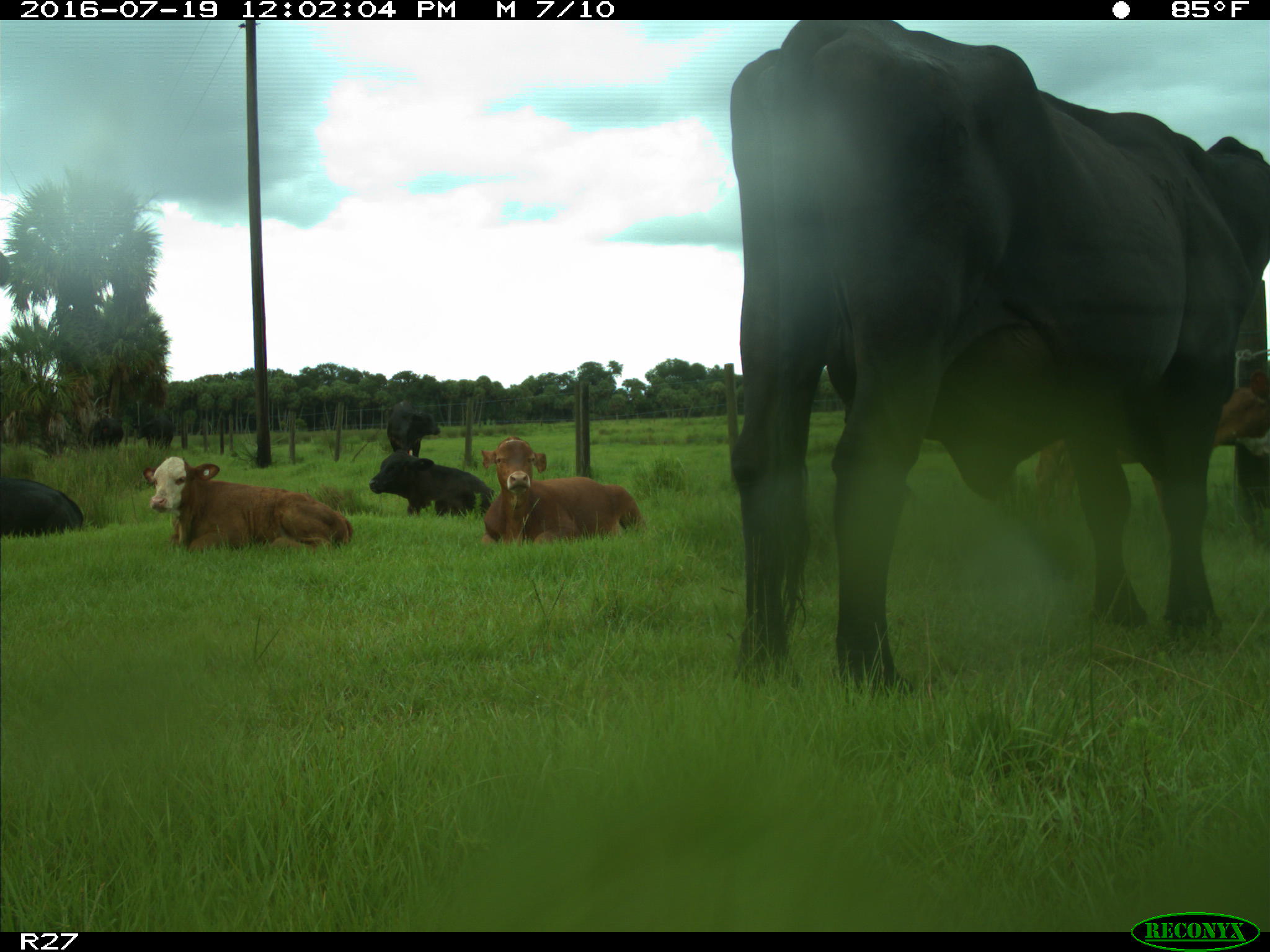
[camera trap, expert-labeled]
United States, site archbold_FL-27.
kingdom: Animalia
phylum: Chordata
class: Mammalia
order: Artiodactyla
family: Bovidae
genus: Bos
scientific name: Bos taurus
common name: domestic cow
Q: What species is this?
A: Bos taurus (domestic cow).